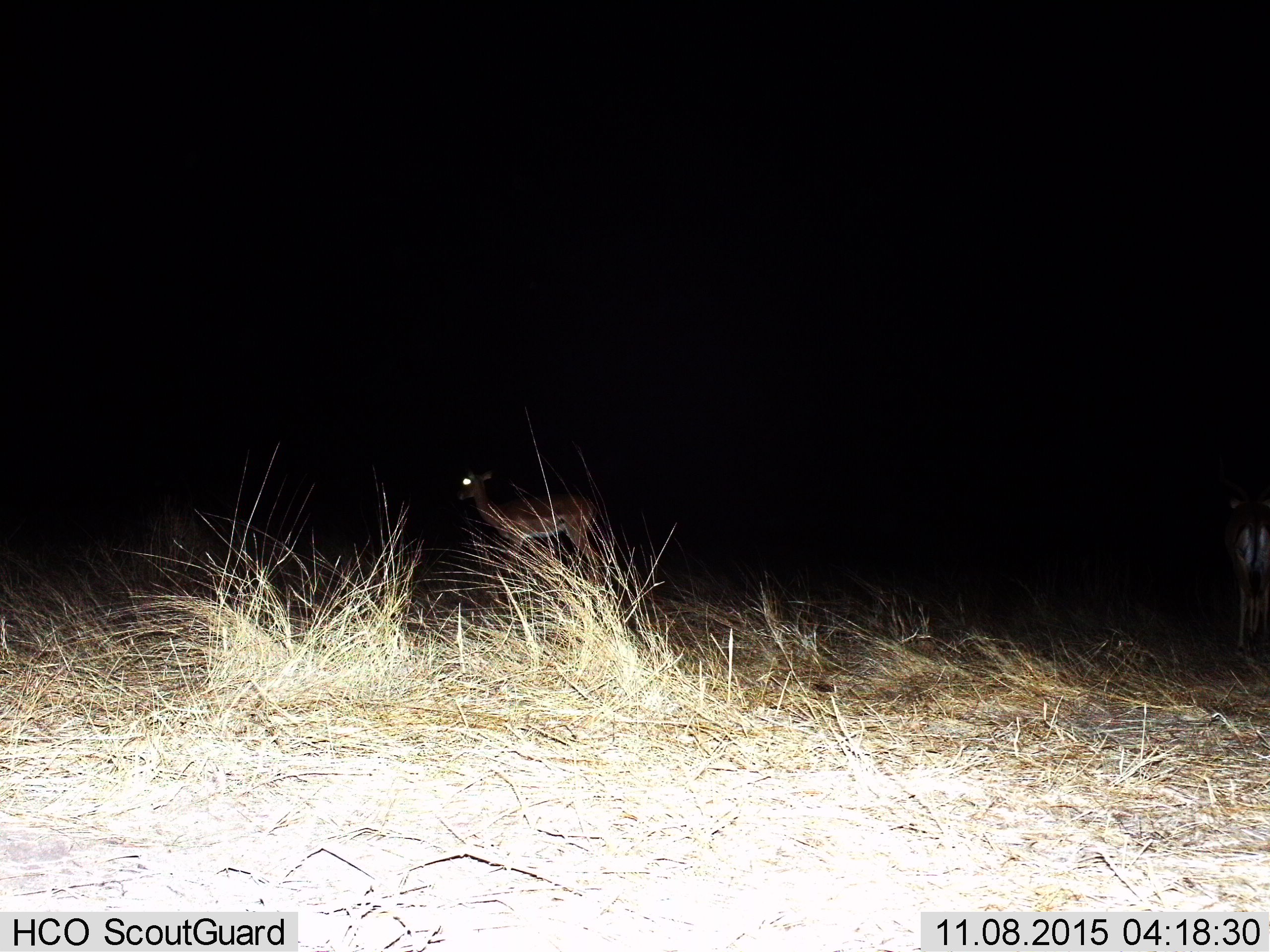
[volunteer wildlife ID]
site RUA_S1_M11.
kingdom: Animalia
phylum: Chordata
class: Mammalia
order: Artiodactyla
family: Bovidae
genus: Aepyceros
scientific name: Aepyceros melampus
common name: impala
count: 2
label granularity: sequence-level